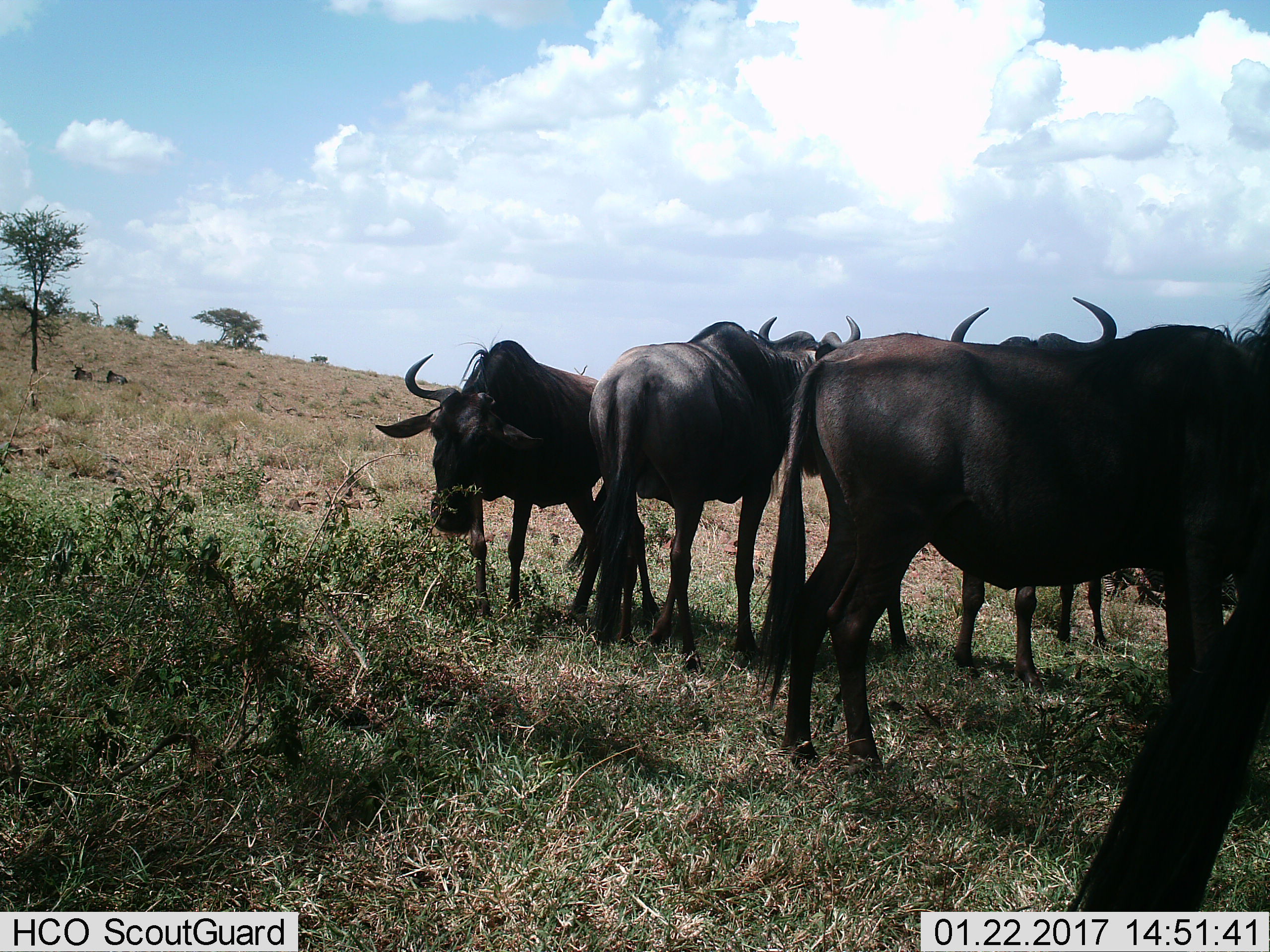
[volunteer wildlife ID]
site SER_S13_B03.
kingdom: Animalia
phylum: Chordata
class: Mammalia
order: Artiodactyla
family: Bovidae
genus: Connochaetes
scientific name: Connochaetes taurinus taurinus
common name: blue wildebeest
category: wildebeestblue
Wildebeestblue (blue wildebeest) (Connochaetes taurinus taurinus), count 7. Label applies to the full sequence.